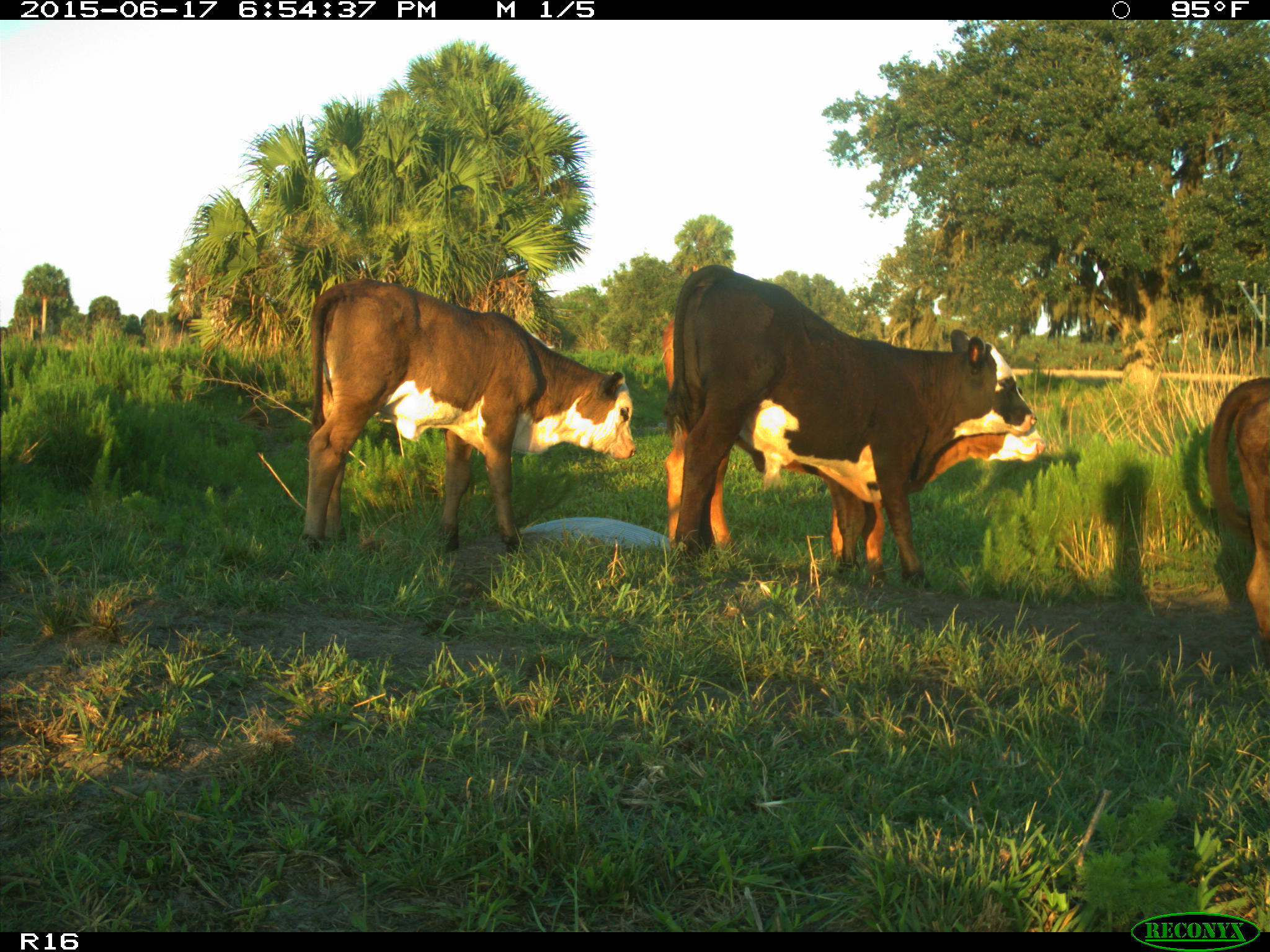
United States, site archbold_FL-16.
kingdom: Animalia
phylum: Chordata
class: Mammalia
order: Artiodactyla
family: Bovidae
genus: Bos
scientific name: Bos taurus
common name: domestic cow